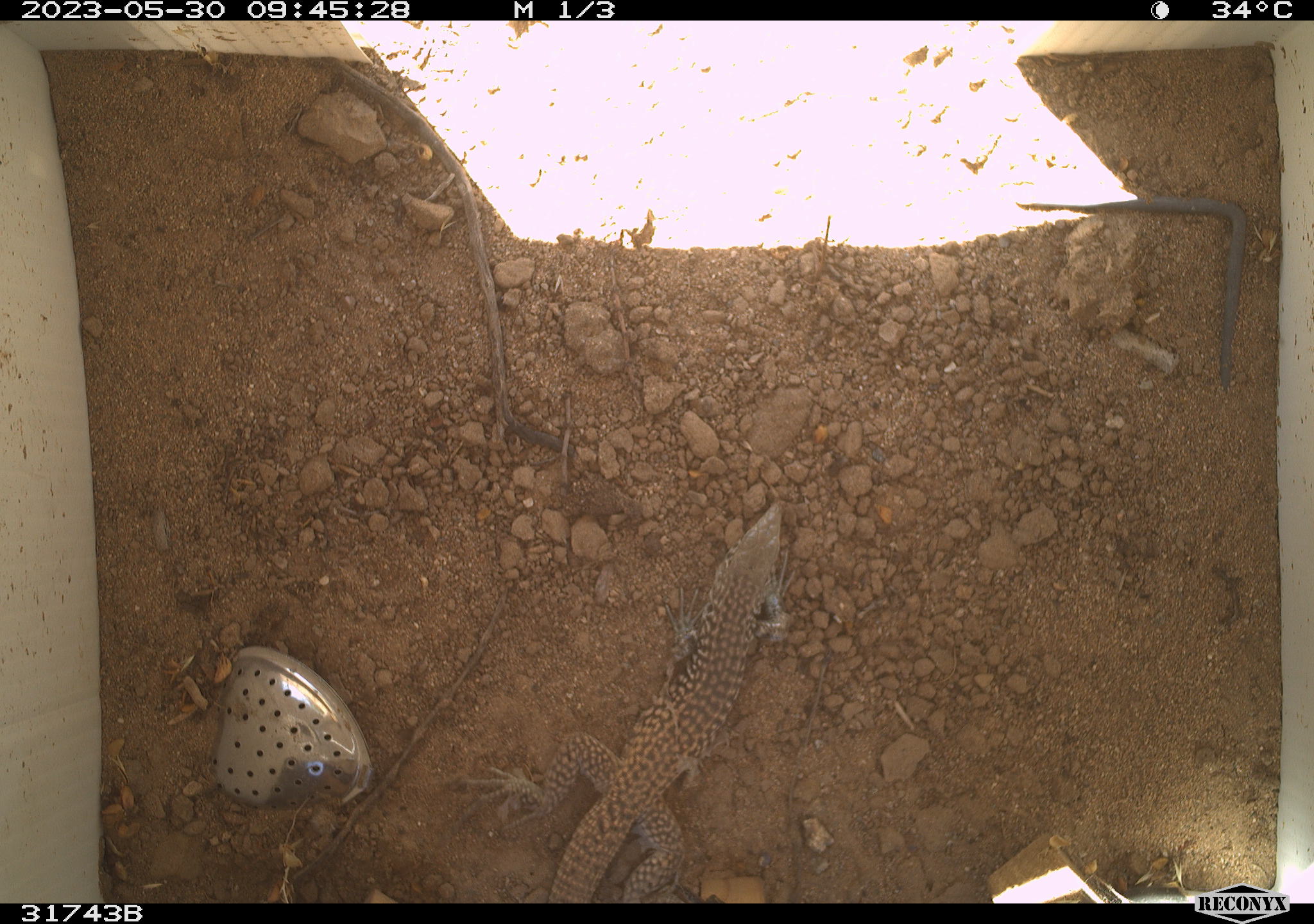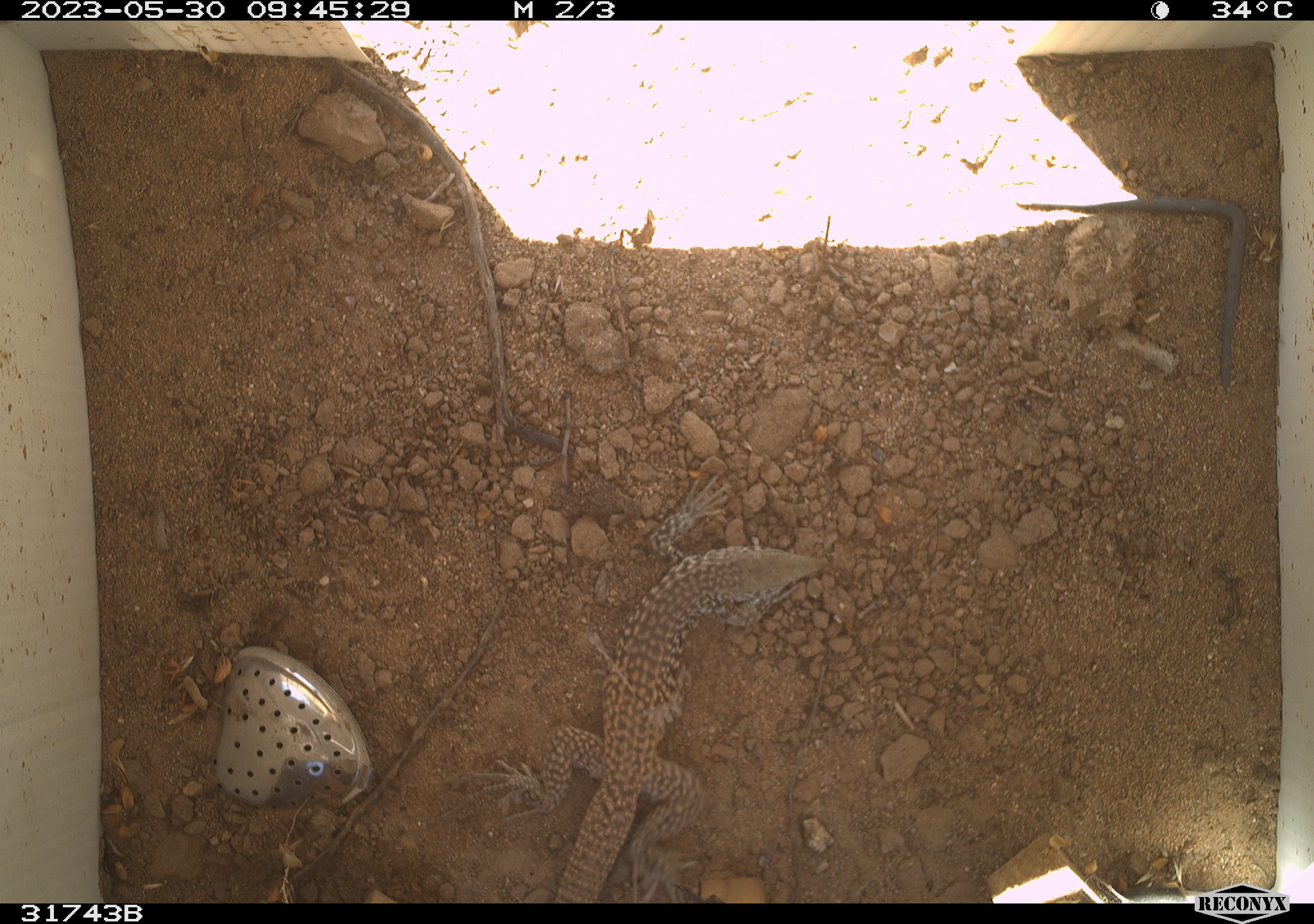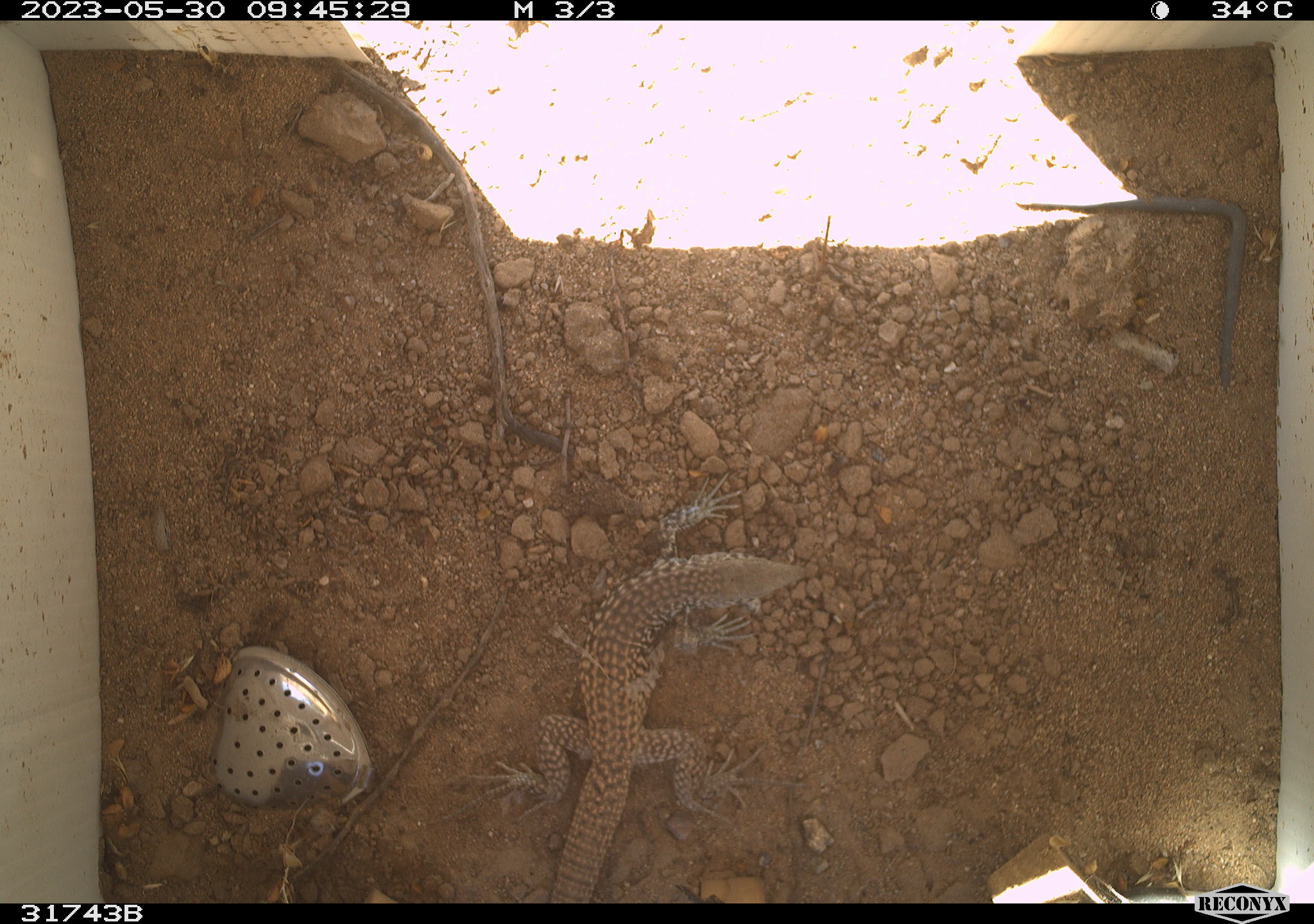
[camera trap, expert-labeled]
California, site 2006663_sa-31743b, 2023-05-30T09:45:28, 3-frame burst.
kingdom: Animalia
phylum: Chordata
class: Reptilia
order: Squamata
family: Teiidae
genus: Aspidoscelis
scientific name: Aspidoscelis tigris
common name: western whiptail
Western whiptail (Aspidoscelis tigris).